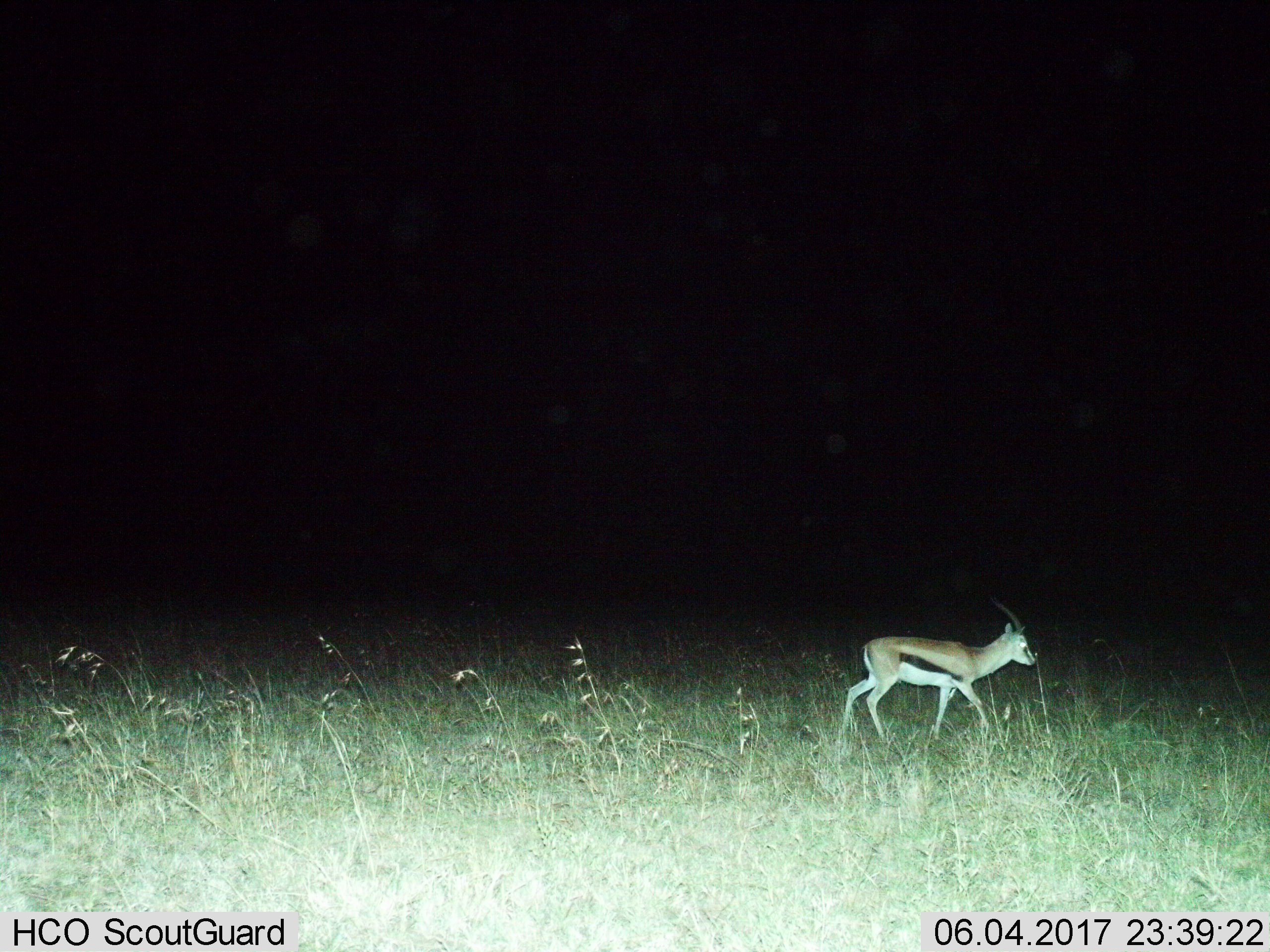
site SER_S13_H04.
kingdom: Animalia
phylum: Chordata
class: Mammalia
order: Artiodactyla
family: Bovidae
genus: Eudorcas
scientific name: Eudorcas thomsonii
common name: thomson's gazelle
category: gazellethomsons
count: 1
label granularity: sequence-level